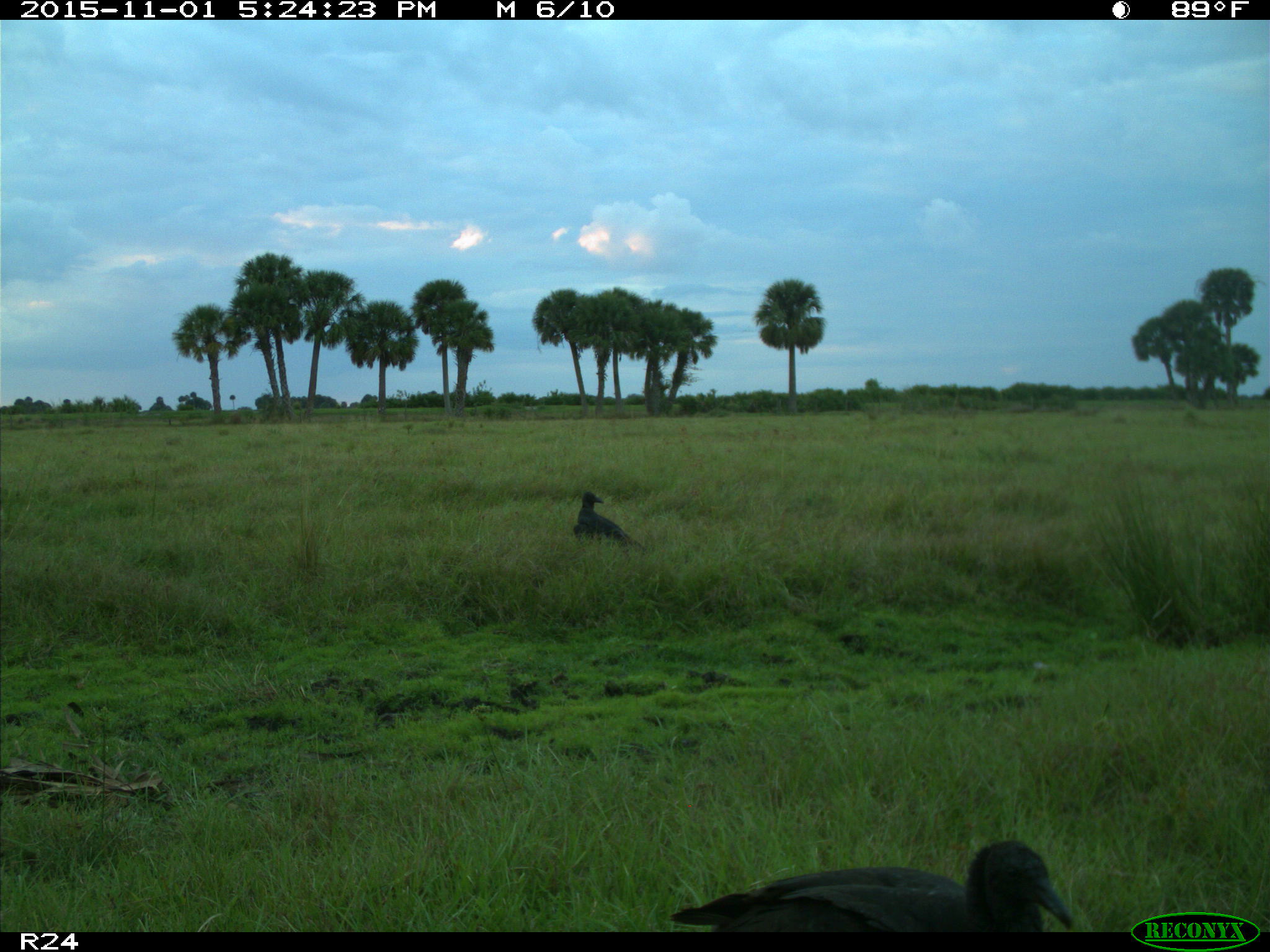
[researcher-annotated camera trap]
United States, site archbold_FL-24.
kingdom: Animalia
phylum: Chordata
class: Aves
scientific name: Aves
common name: birds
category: unidentified bird